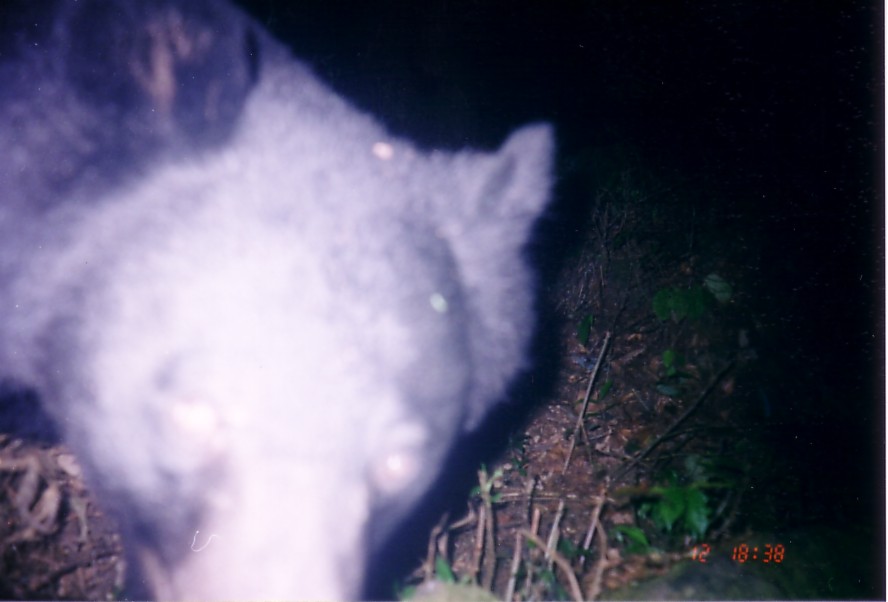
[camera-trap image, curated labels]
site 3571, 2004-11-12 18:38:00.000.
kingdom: Animalia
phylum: Chordata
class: Mammalia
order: Carnivora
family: Ursidae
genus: Ursus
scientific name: Ursus thibetanus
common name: asian black bear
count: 1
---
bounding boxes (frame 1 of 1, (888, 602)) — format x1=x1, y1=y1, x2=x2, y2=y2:
ursus thibetanus: x1=0, y1=4, x2=559, y2=602